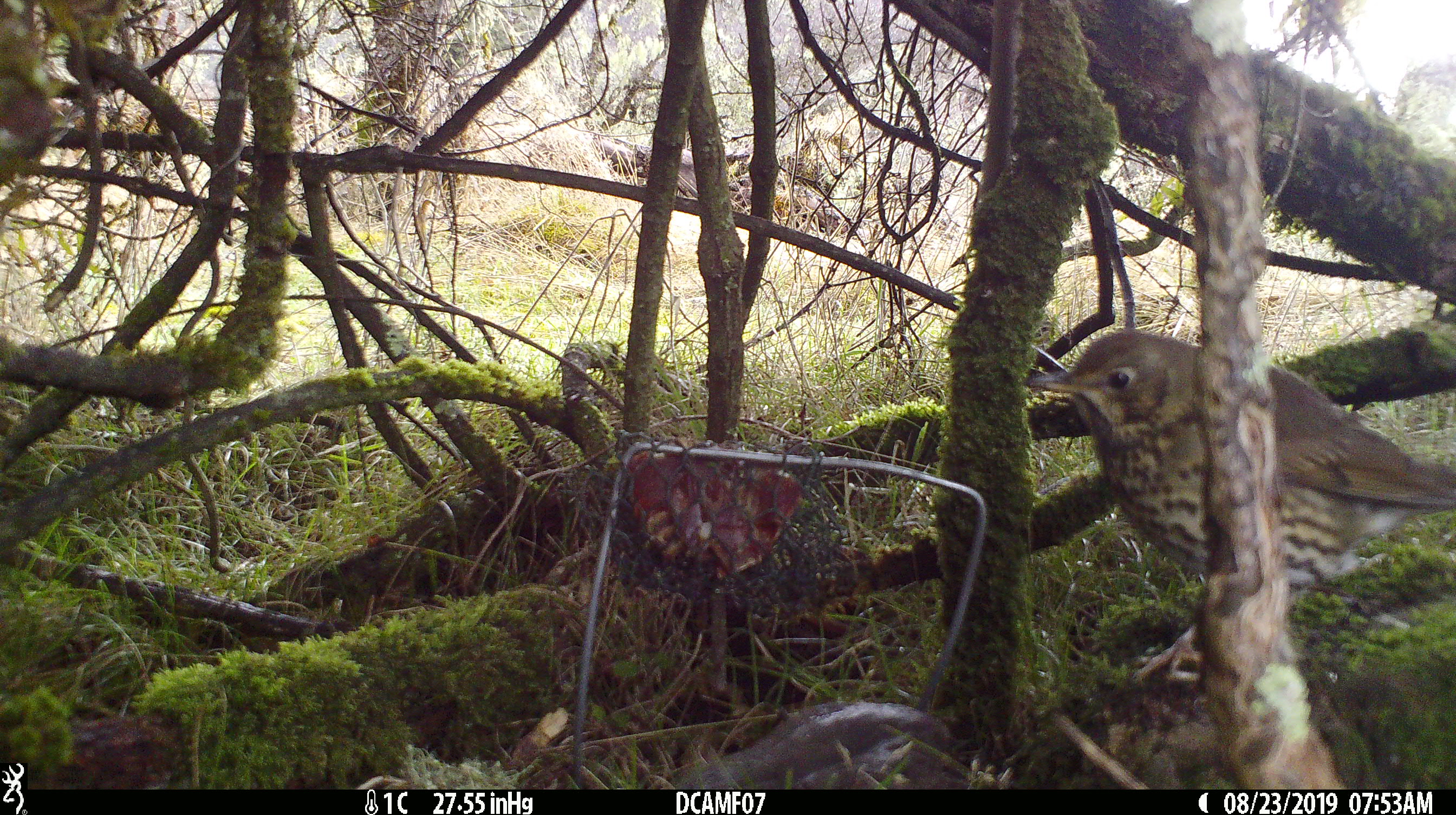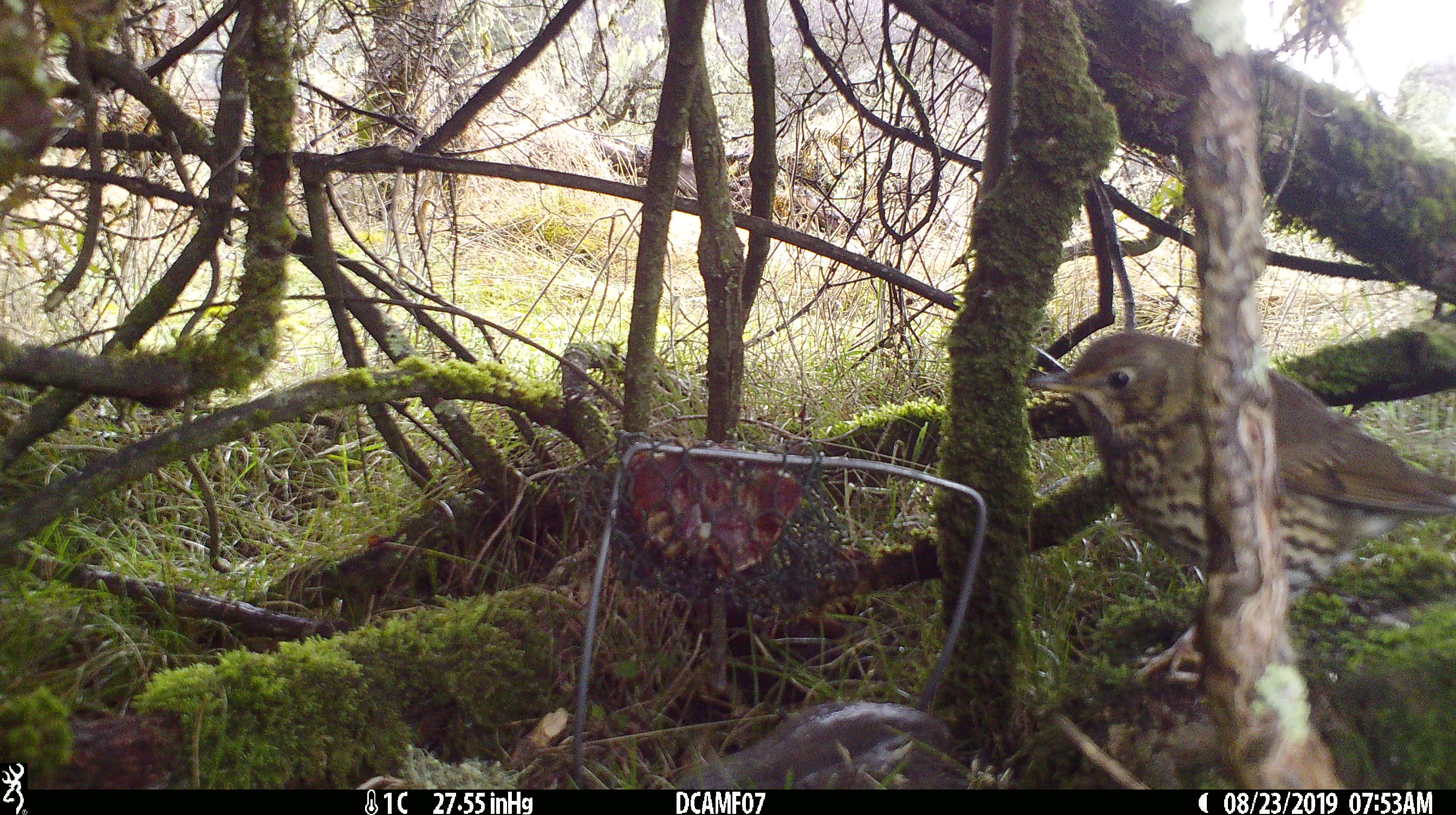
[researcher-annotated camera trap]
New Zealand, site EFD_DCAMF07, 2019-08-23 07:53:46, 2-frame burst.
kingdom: Animalia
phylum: Chordata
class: Aves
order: Passeriformes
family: Turdidae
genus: Turdus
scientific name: Turdus philomelos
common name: song thrush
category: thrush